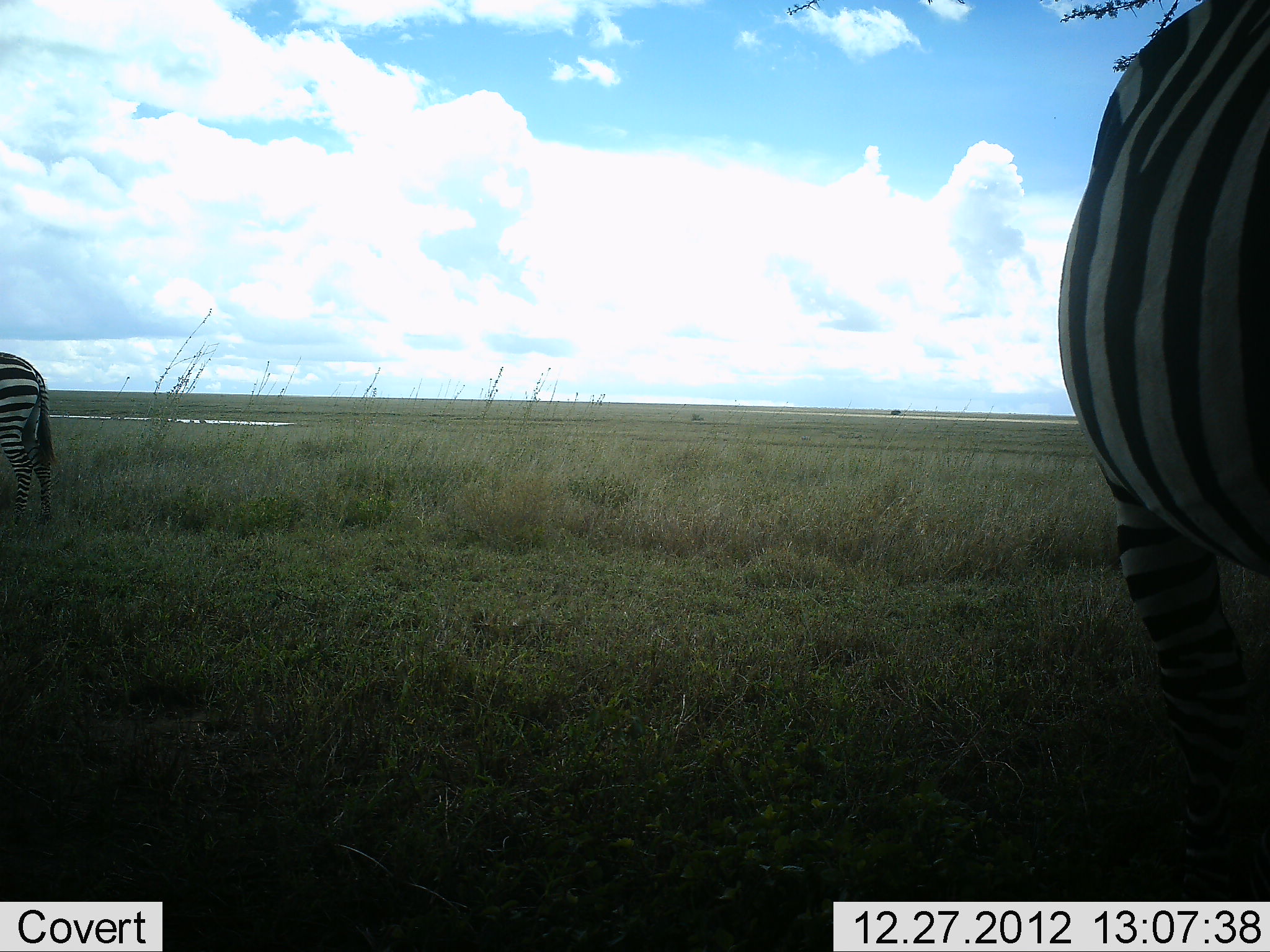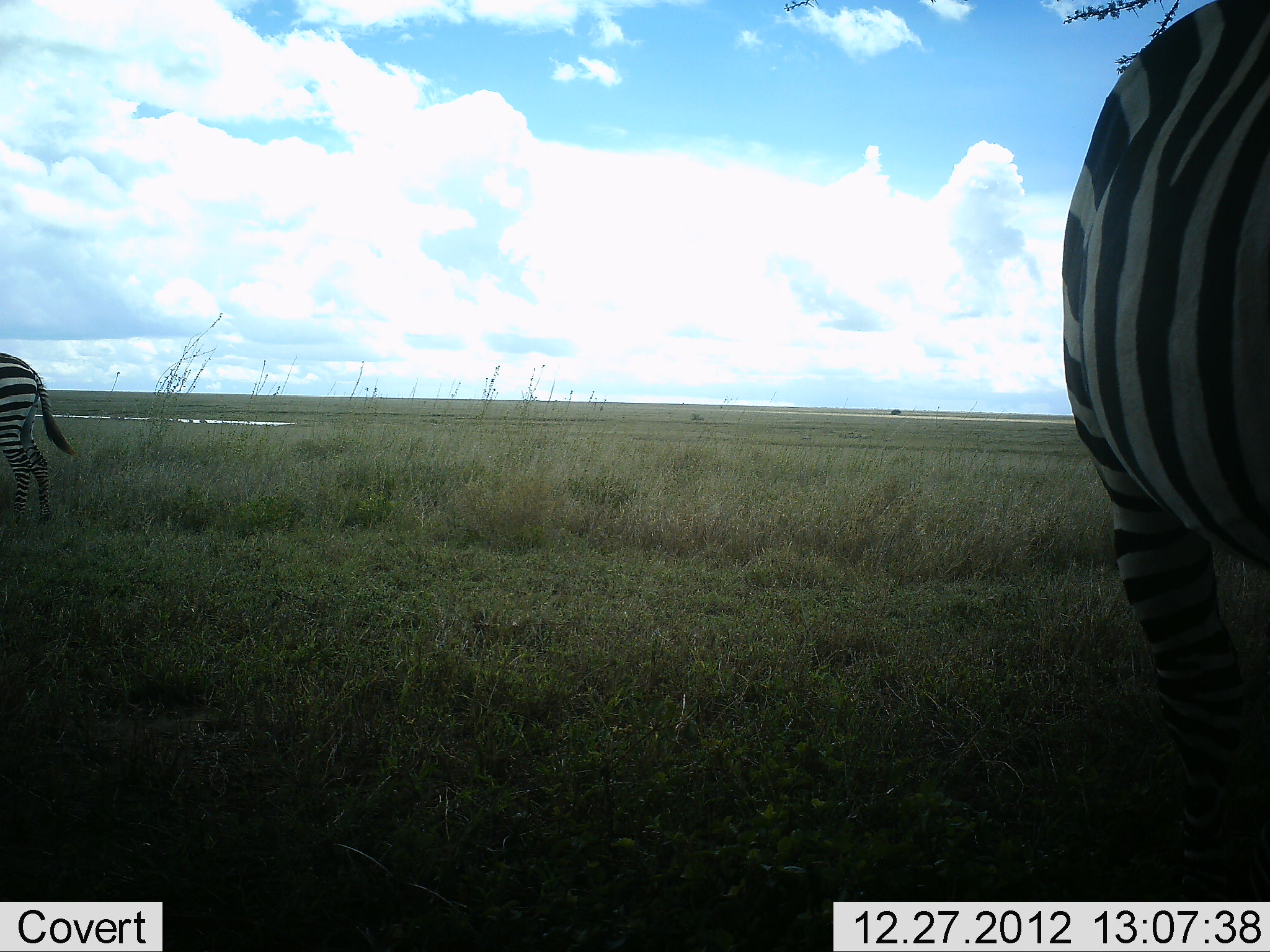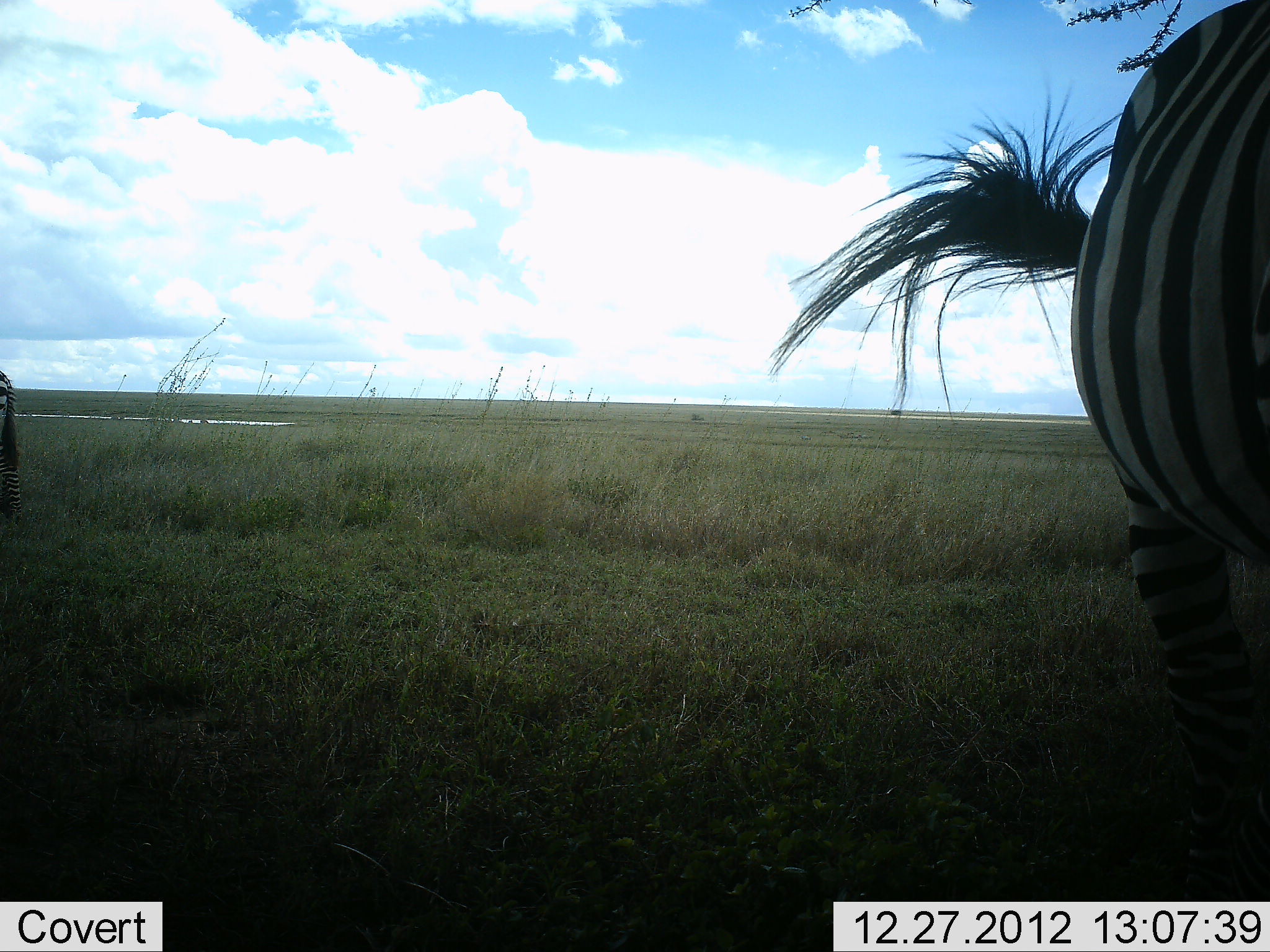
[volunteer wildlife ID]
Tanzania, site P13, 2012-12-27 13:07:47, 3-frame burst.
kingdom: Animalia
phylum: Chordata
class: Mammalia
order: Perissodactyla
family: Equidae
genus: Equus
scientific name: Equus quagga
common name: plains zebra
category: zebra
Zebra (plains zebra) (Equus quagga), count 2. Behavior (volunteer vote fractions): standing 79%, resting 5%, moving 16%, interacting 0%. Young present (vote fraction): 0%. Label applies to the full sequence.